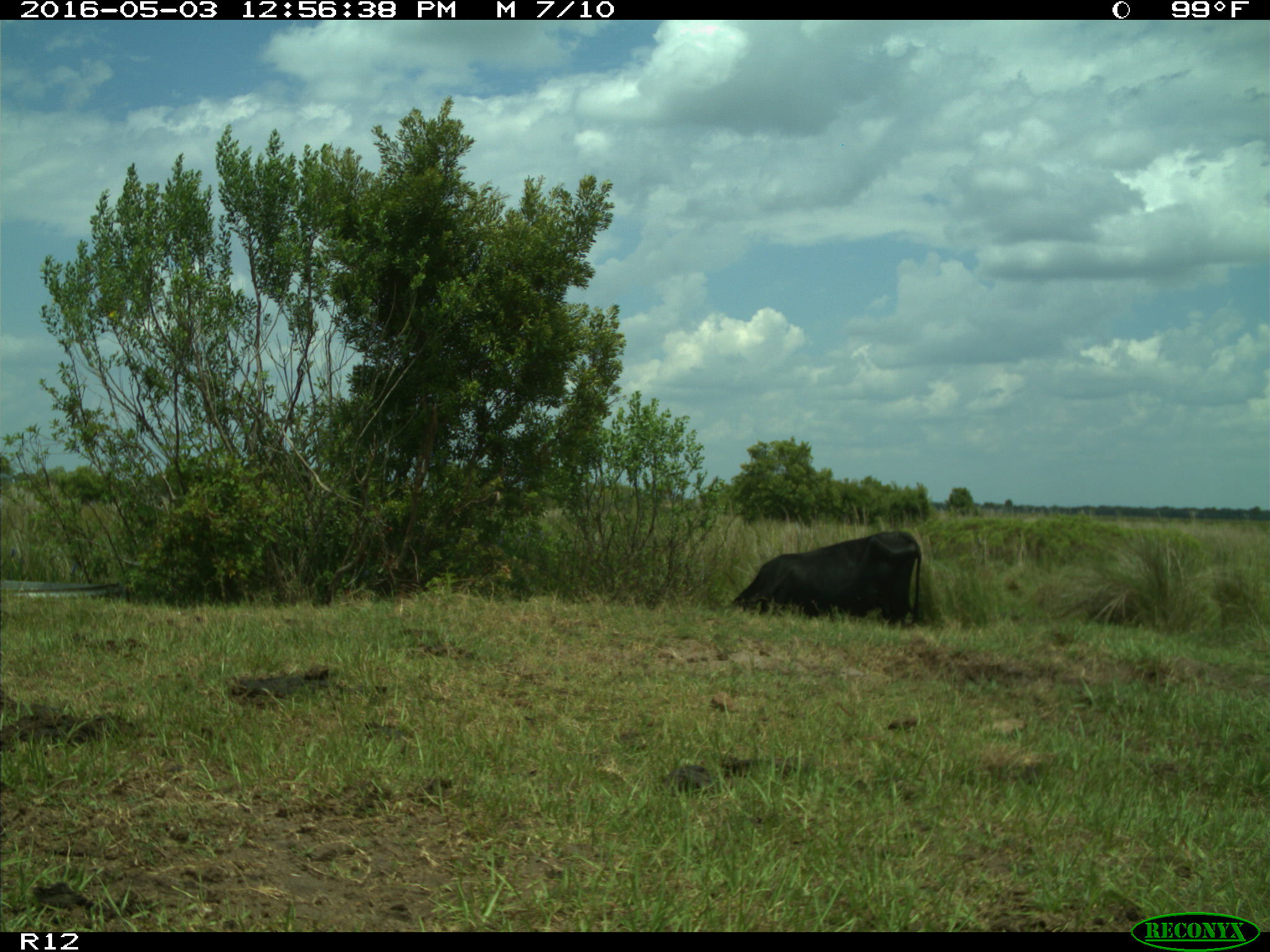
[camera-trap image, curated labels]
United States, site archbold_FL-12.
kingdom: Animalia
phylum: Chordata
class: Mammalia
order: Artiodactyla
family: Bovidae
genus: Bos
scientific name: Bos taurus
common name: domestic cow